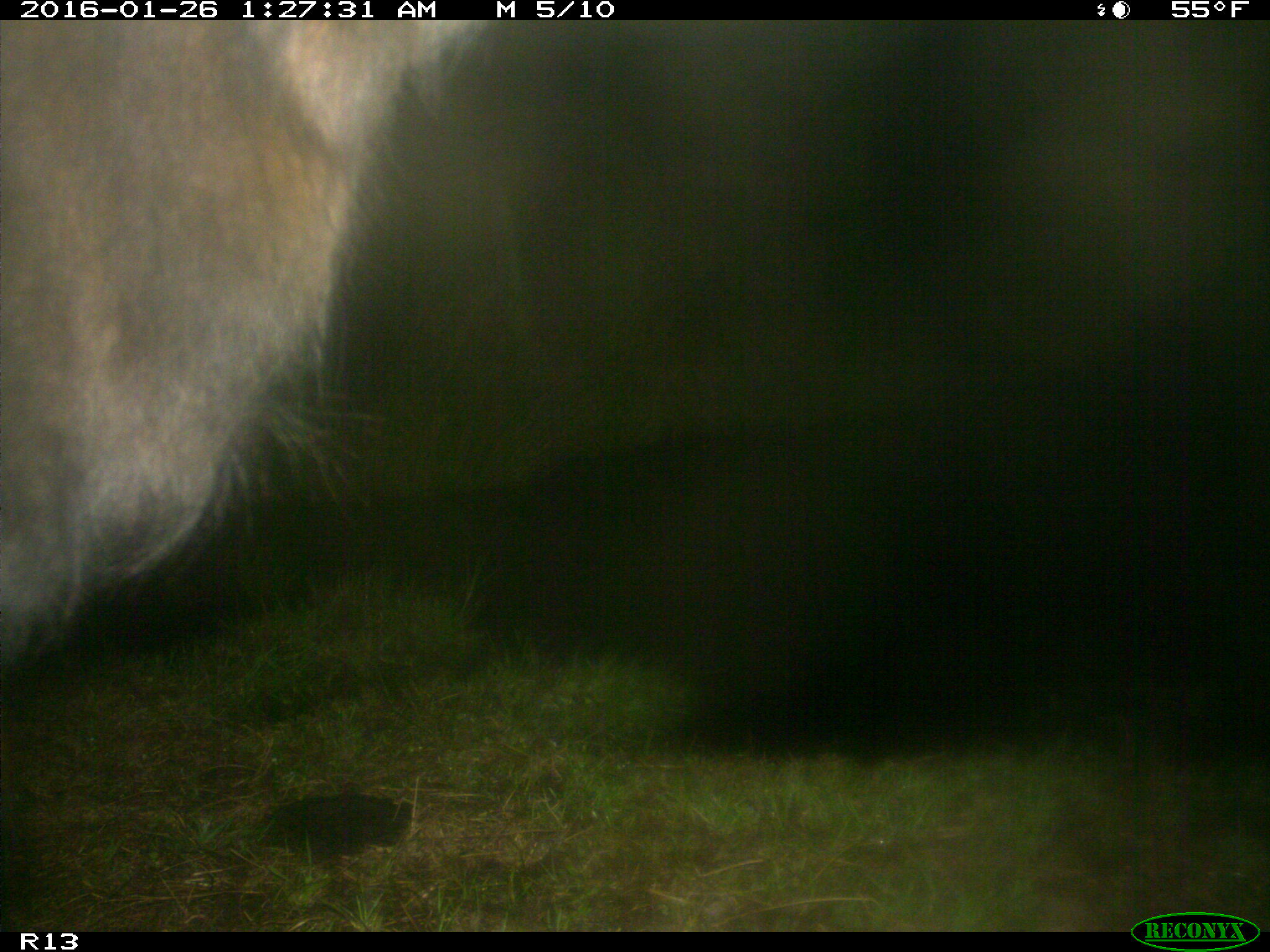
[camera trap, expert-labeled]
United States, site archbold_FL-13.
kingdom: Animalia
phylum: Chordata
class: Mammalia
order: Artiodactyla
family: Bovidae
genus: Bos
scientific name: Bos taurus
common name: domestic cow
Bos taurus (domestic cow).